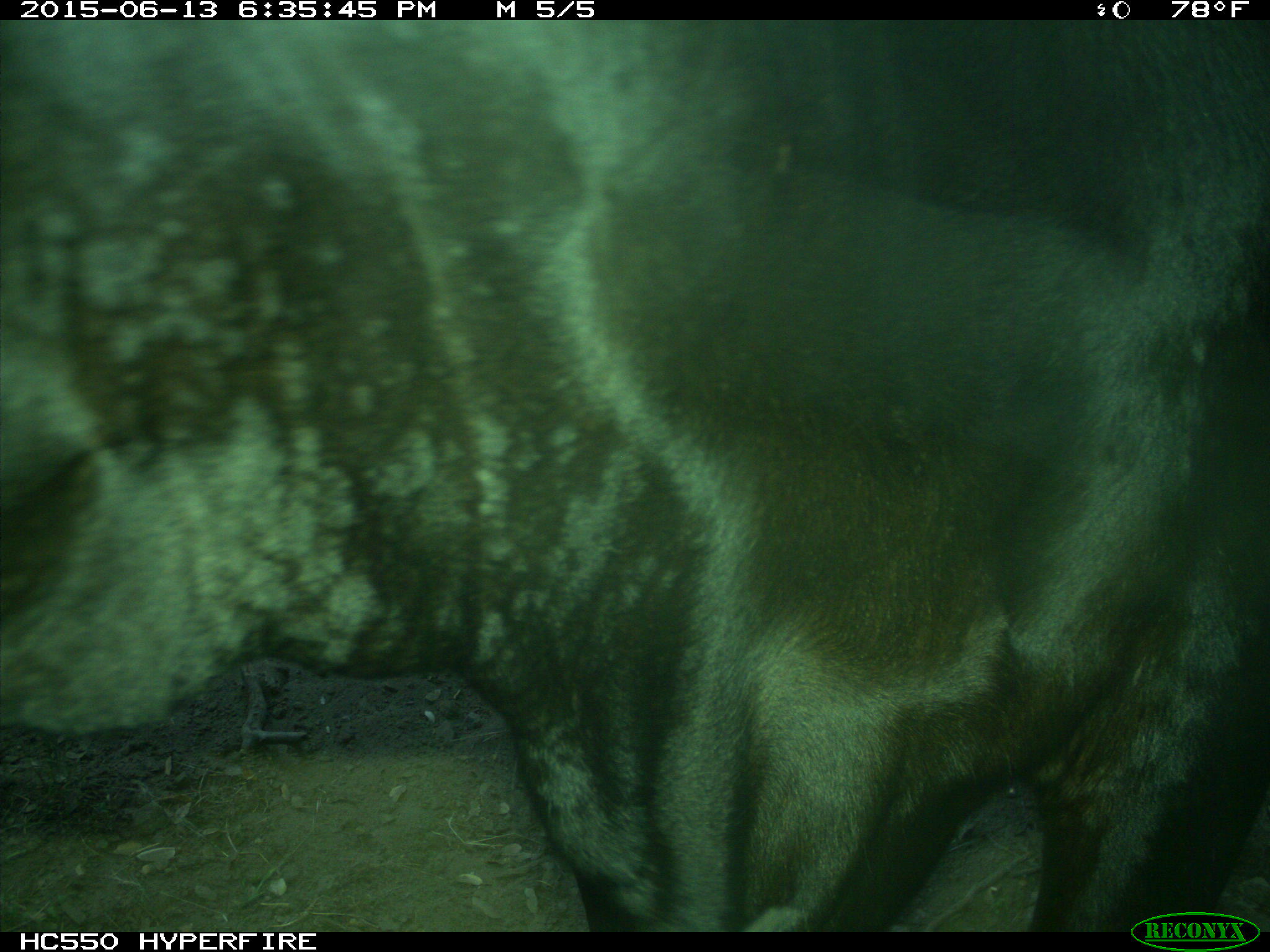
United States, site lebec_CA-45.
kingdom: Animalia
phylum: Chordata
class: Mammalia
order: Artiodactyla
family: Bovidae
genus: Bos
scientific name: Bos taurus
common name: domestic cow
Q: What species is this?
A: Bos taurus (domestic cow).